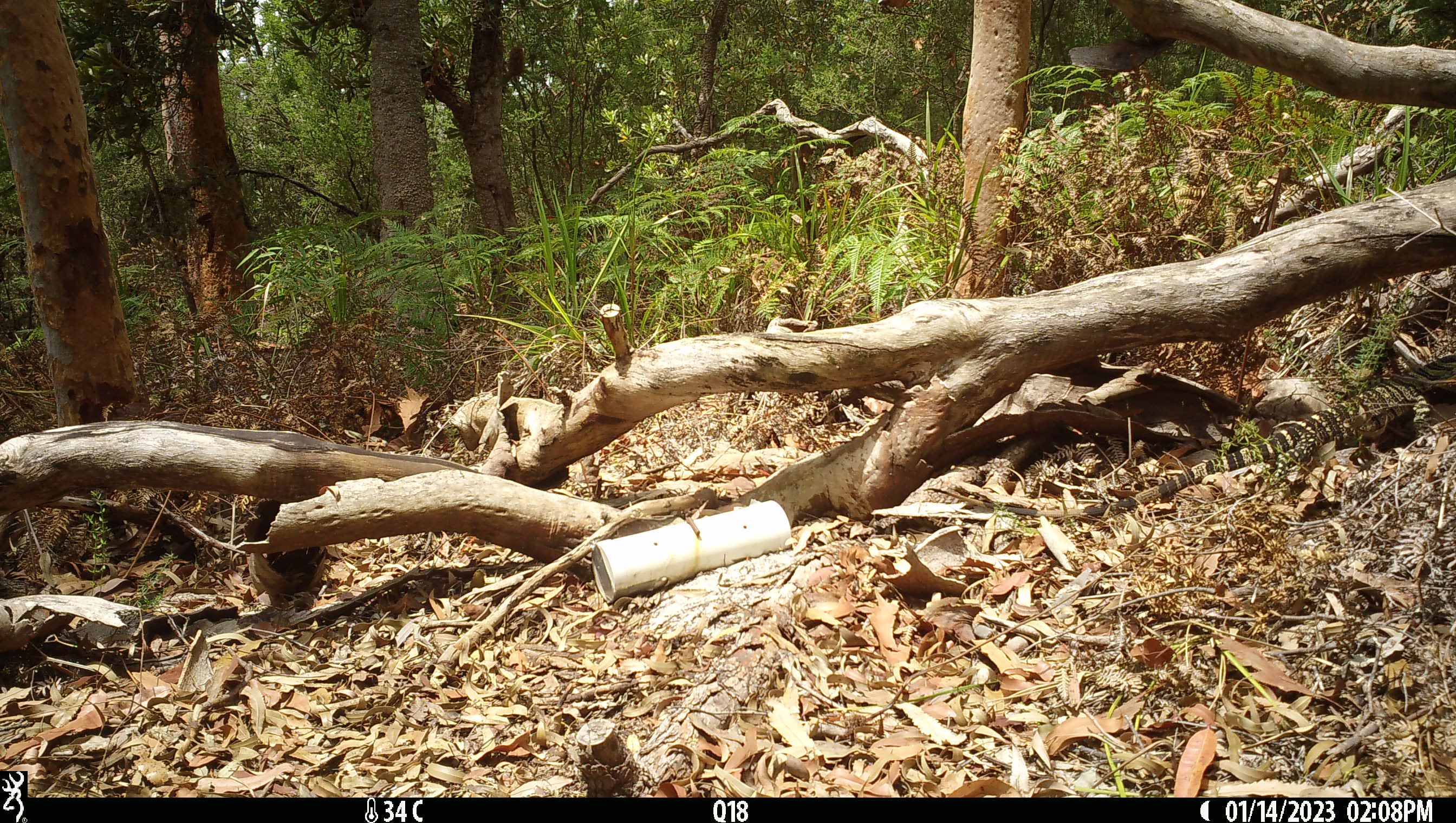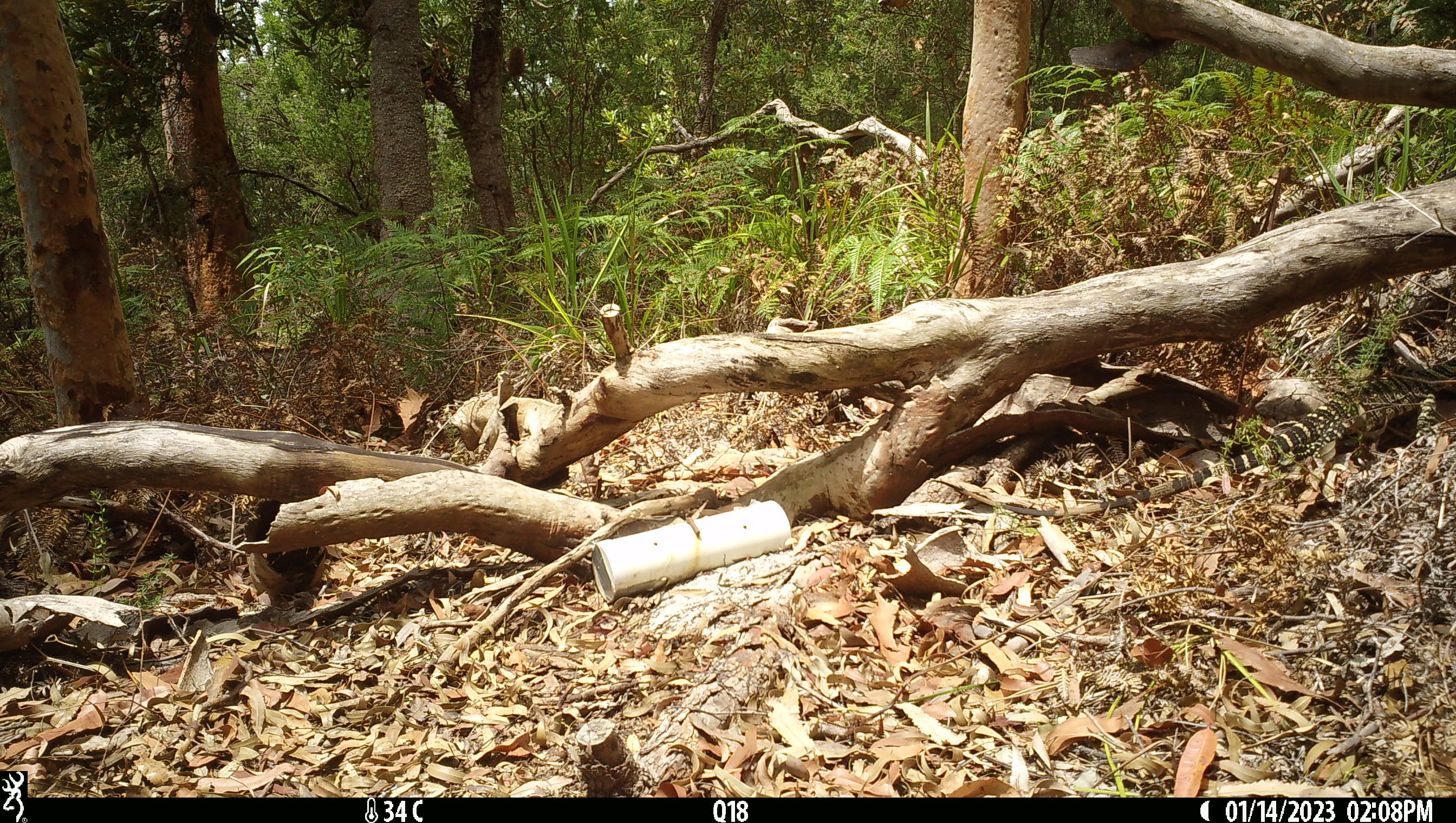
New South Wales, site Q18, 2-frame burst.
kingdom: Animalia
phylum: Chordata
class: Reptilia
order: Squamata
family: Varanidae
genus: Varanus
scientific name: Varanus varius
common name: lace monitor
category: goanna